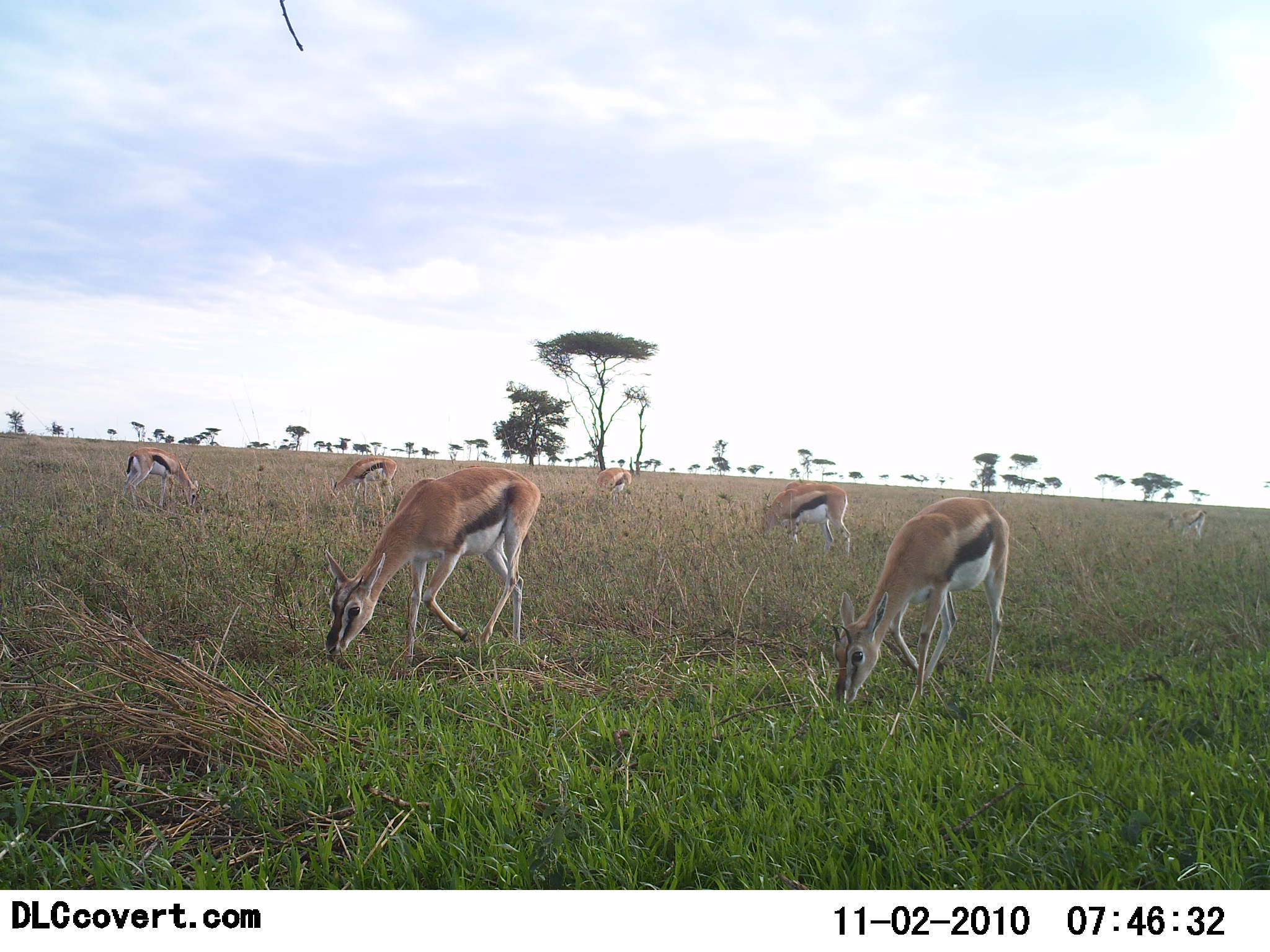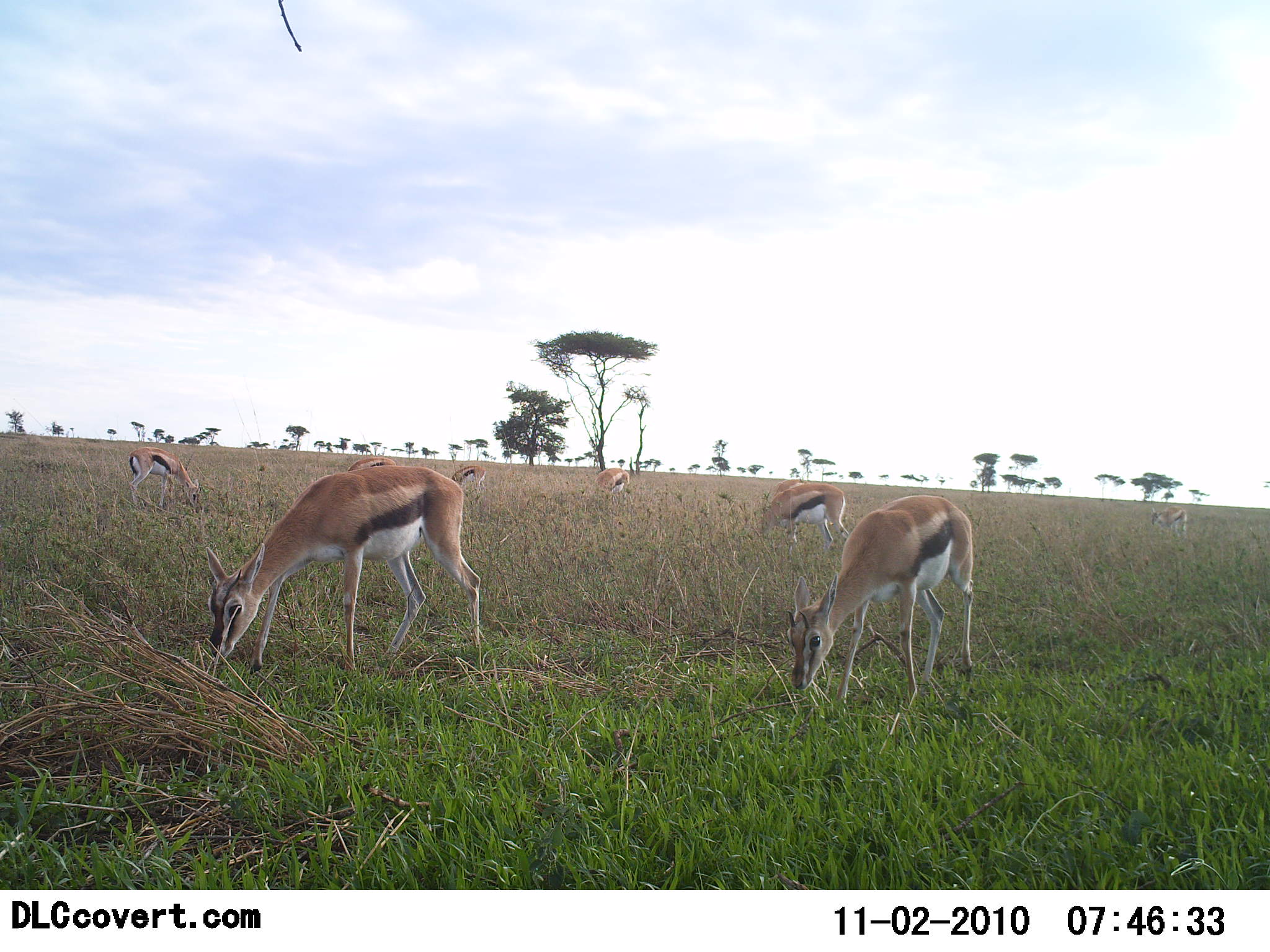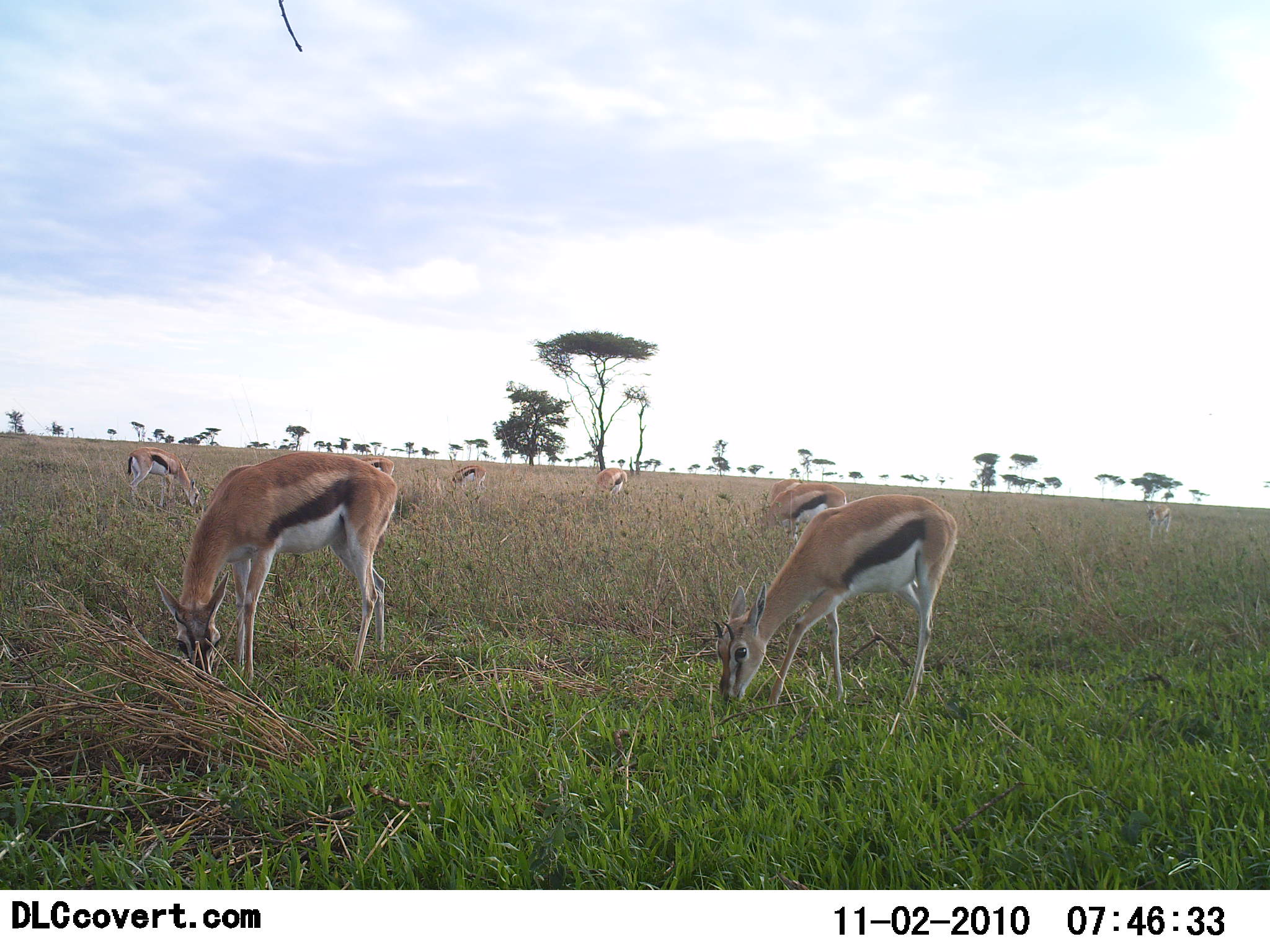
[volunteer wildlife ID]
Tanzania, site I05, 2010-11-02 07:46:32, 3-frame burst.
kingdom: Animalia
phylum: Chordata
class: Mammalia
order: Artiodactyla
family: Bovidae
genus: Eudorcas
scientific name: Eudorcas thomsonii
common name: thomson's gazelle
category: gazellethomsons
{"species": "gazellethomsons (thomson's gazelle) (Eudorcas thomsonii)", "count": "8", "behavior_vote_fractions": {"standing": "25%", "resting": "0%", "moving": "17%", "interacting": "0%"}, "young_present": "0%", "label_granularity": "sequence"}